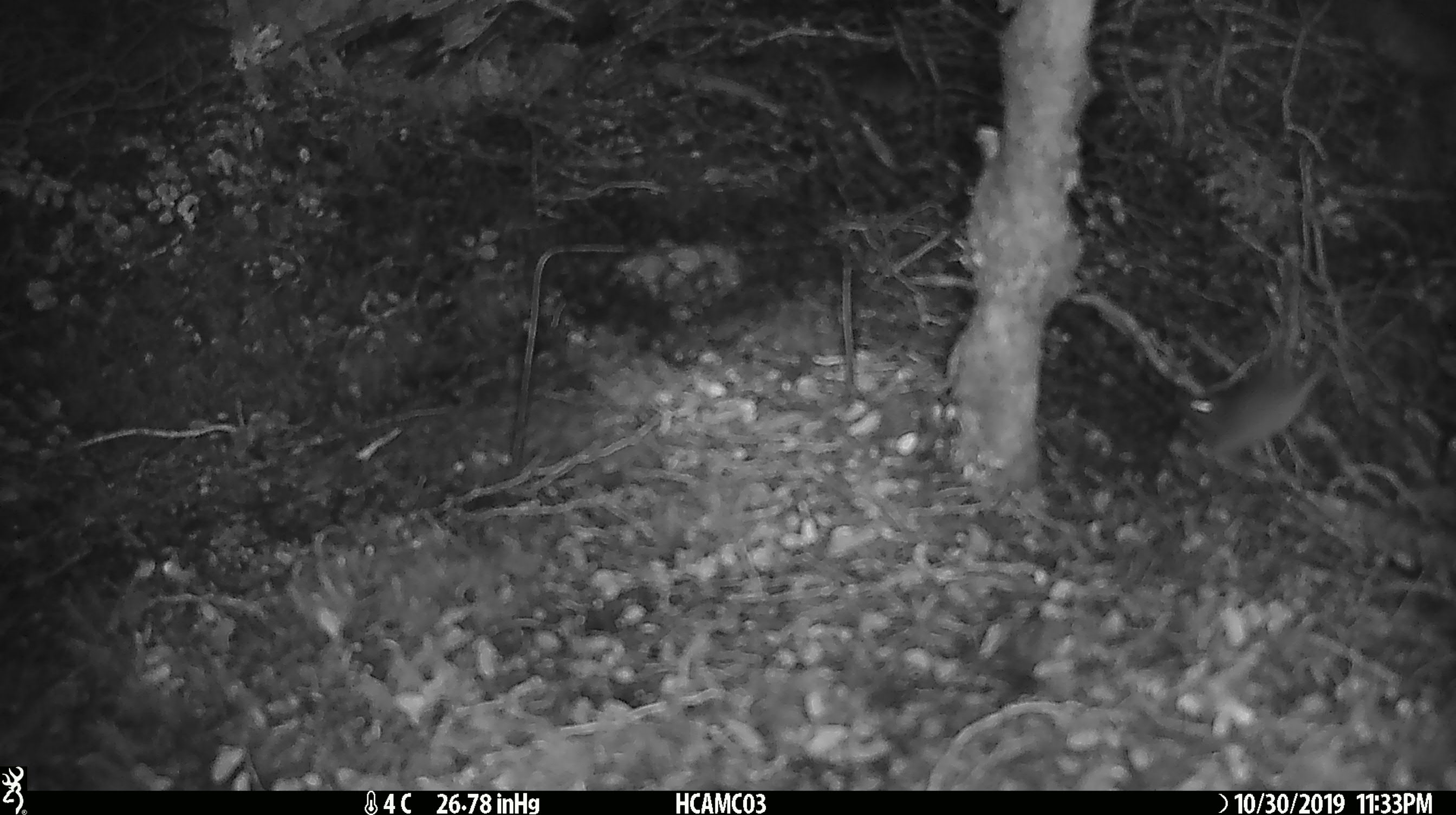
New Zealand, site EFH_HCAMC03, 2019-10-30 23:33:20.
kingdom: Animalia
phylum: Chordata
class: Mammalia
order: Rodentia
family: Muridae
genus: Mus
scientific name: Mus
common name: mouse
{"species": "mouse (Mus)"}